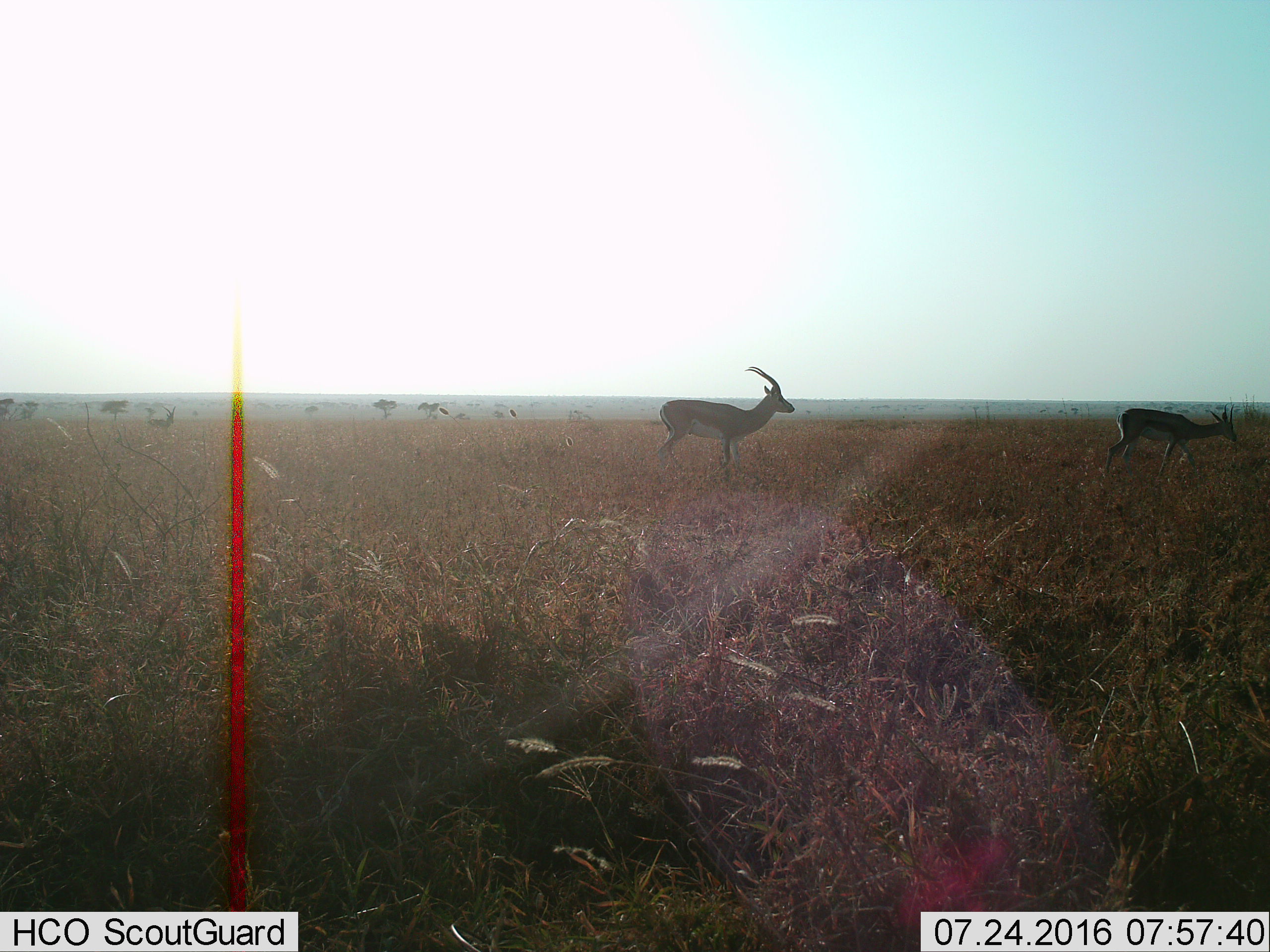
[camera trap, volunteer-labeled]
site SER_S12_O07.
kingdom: Animalia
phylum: Chordata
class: Mammalia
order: Artiodactyla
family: Bovidae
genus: Nanger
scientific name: Nanger granti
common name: grant's gazelle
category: gazellegrants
Gazellegrants (grant's gazelle) (Nanger granti), count 2. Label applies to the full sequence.